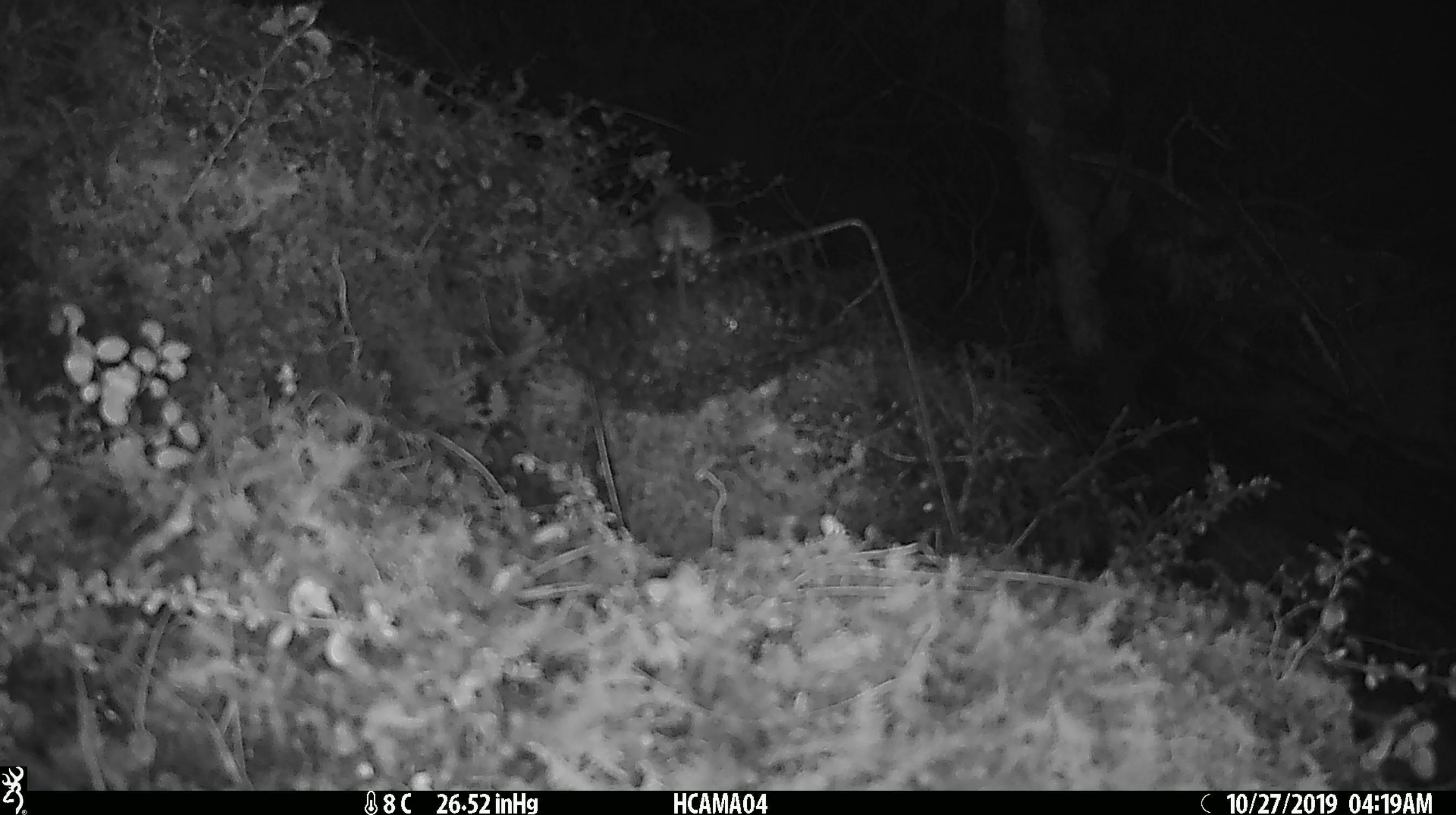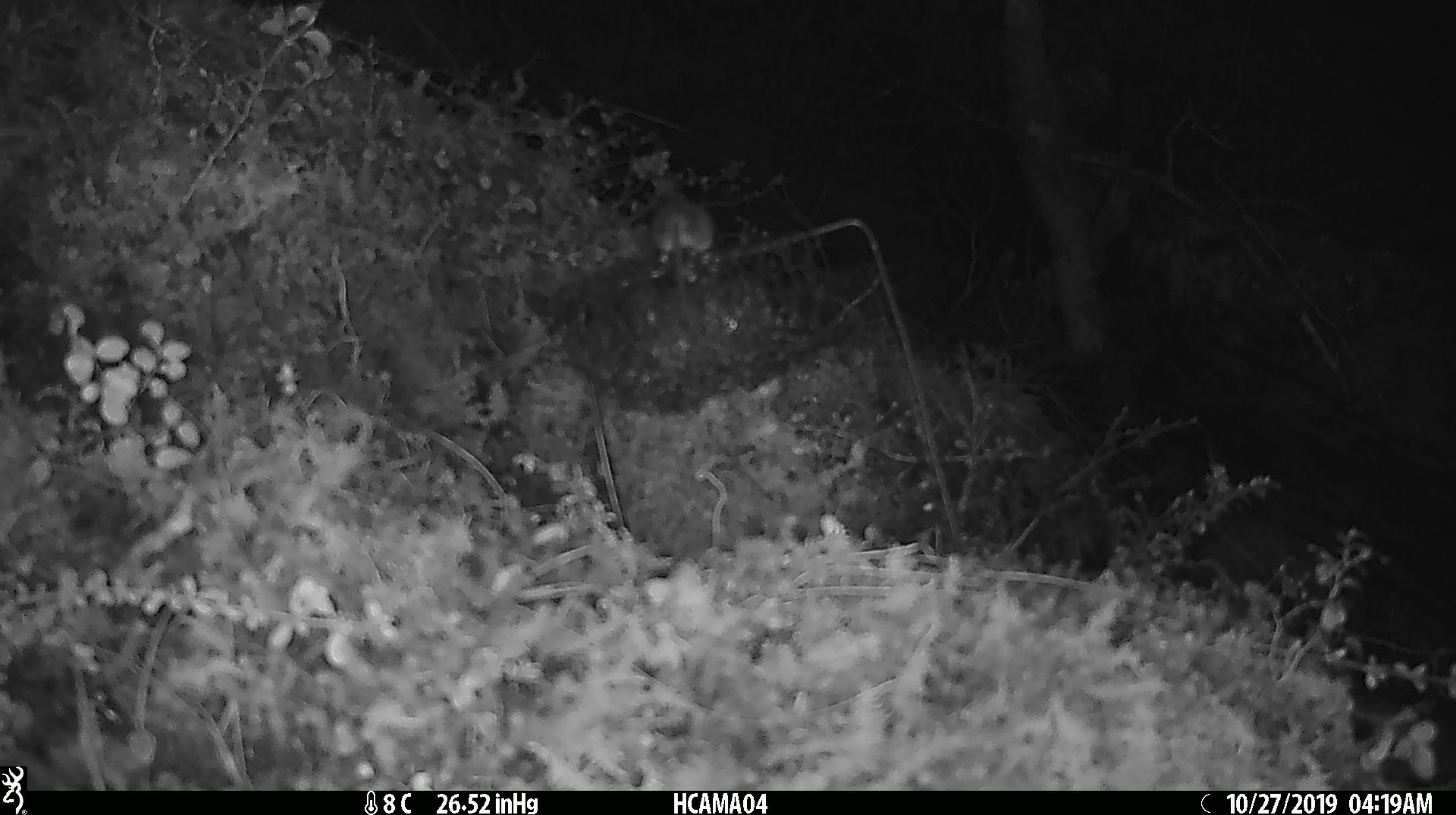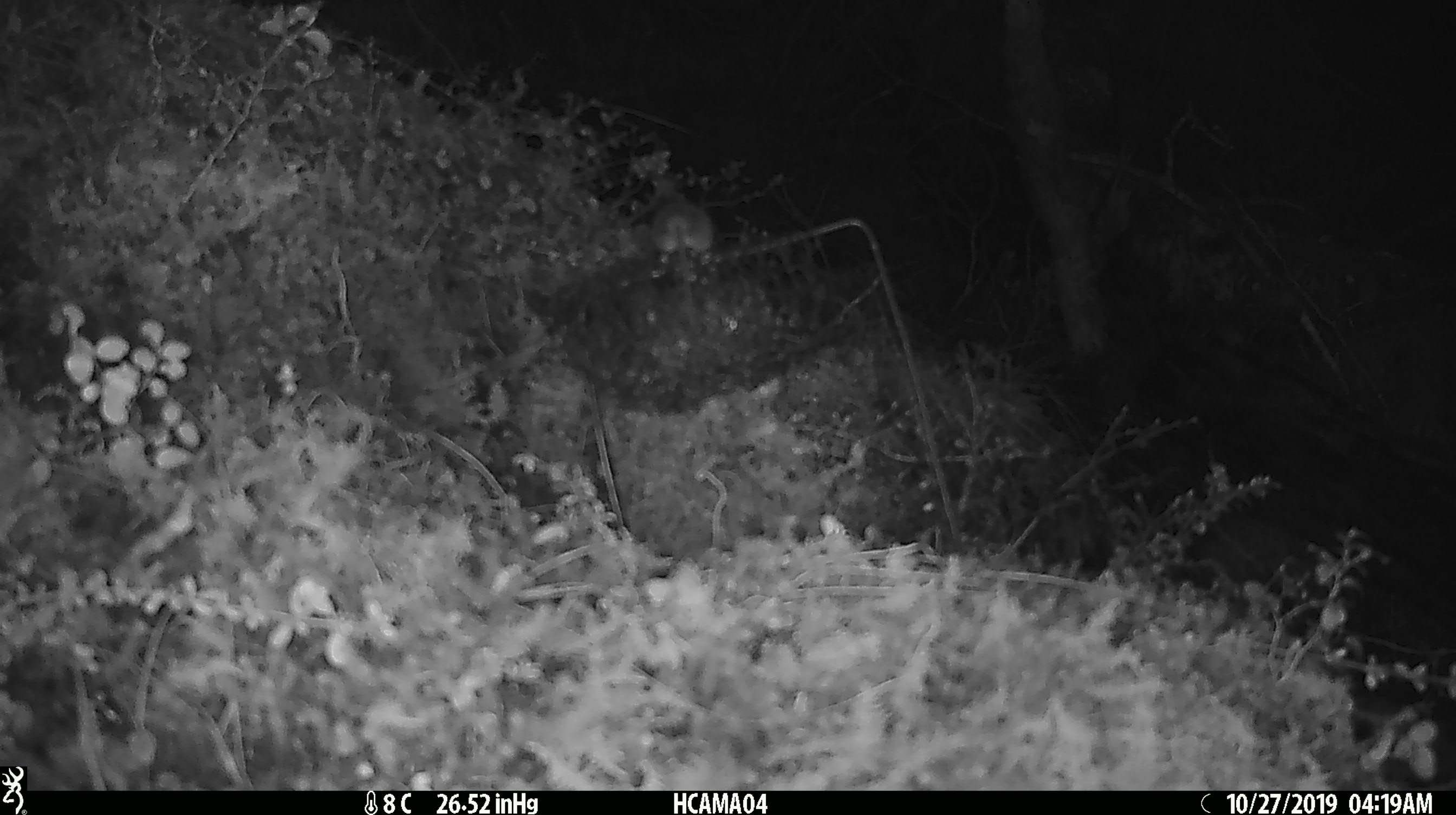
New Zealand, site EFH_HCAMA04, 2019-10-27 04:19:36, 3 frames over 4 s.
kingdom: Animalia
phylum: Chordata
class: Mammalia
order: Rodentia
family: Muridae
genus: Mus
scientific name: Mus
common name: mouse